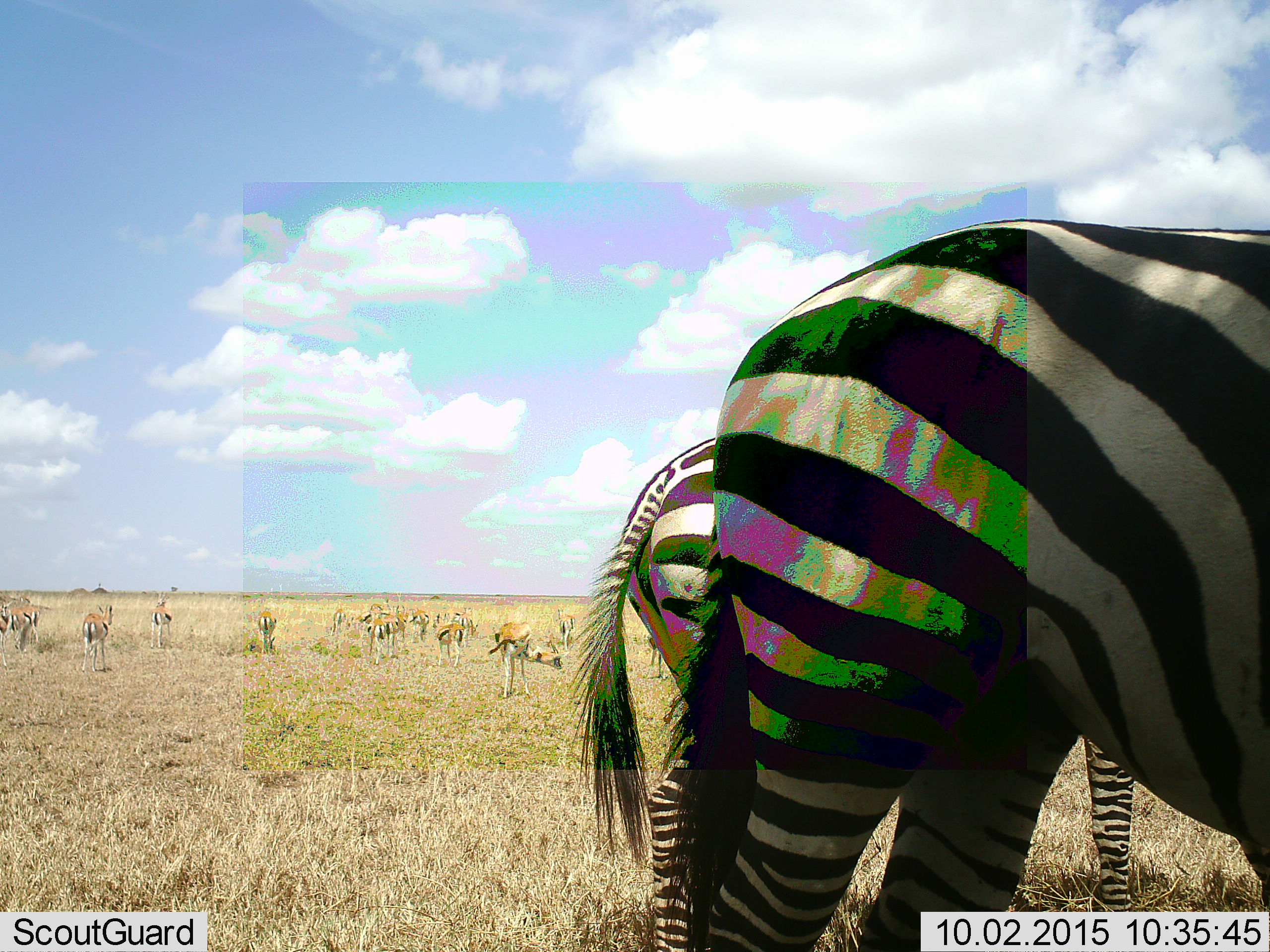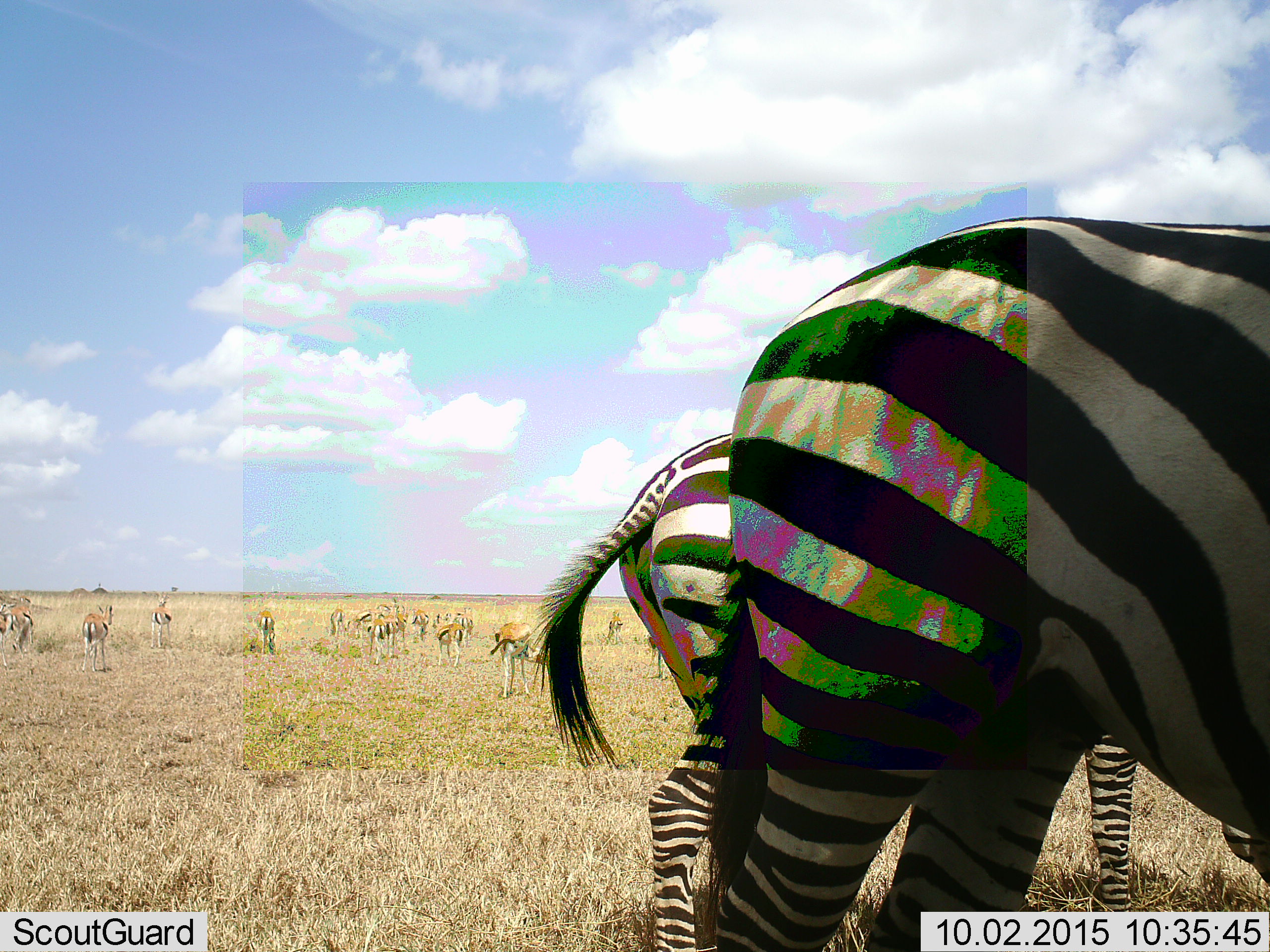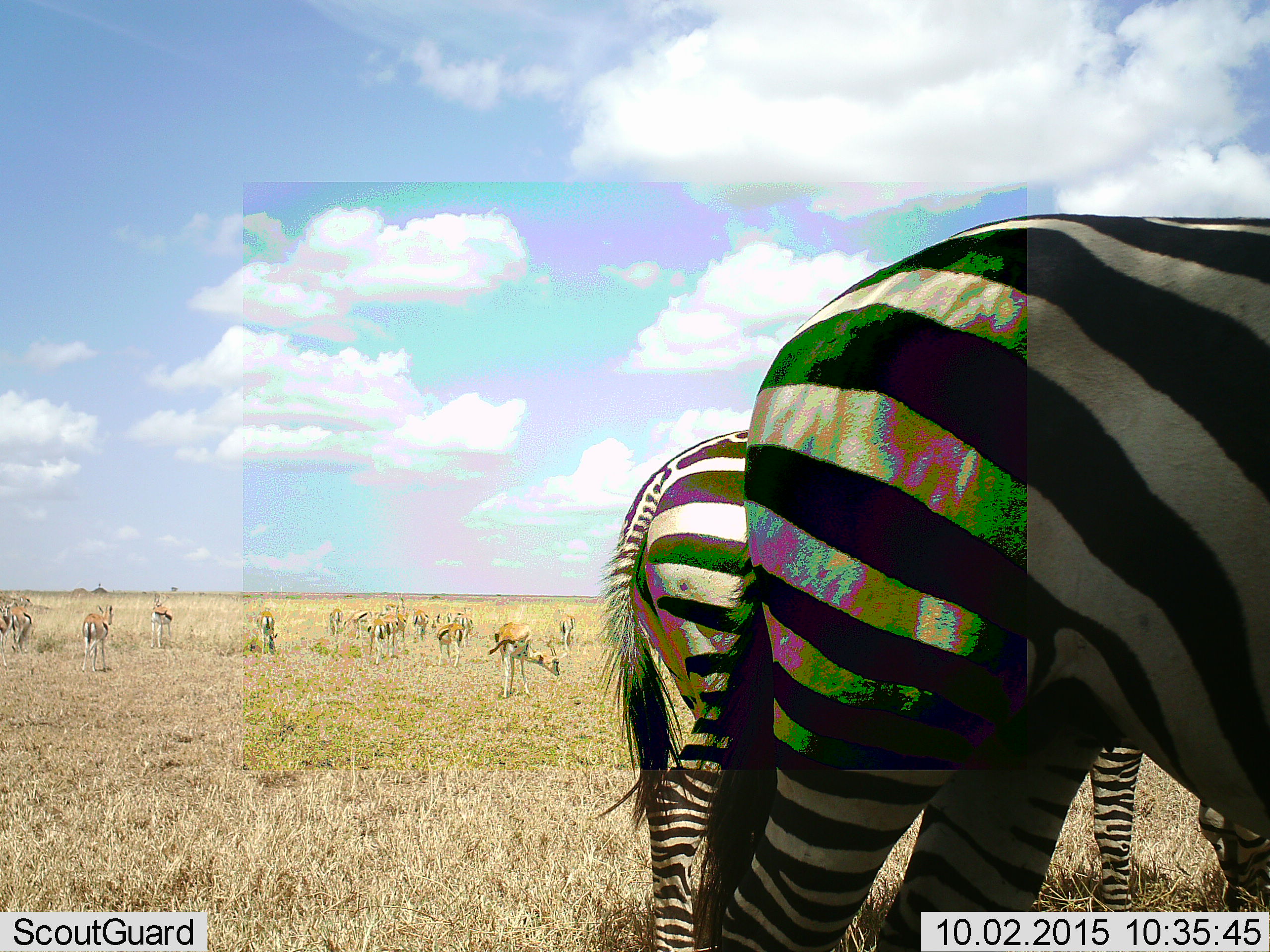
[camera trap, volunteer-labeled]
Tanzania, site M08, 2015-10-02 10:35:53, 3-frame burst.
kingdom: Animalia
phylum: Chordata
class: Mammalia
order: Artiodactyla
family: Bovidae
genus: Eudorcas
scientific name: Eudorcas thomsonii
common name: thomson's gazelle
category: gazellethomsons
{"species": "gazellethomsons (thomson's gazelle) (Eudorcas thomsonii)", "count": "11-50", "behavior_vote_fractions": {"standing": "100%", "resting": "0%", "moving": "25%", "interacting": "0%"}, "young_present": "0%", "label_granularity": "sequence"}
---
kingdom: Animalia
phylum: Chordata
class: Mammalia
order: Perissodactyla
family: Equidae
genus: Equus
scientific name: Equus quagga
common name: plains zebra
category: zebra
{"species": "zebra (plains zebra) (Equus quagga)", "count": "2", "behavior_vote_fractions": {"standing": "100%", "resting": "0%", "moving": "11%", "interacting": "0%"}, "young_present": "0%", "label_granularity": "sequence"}